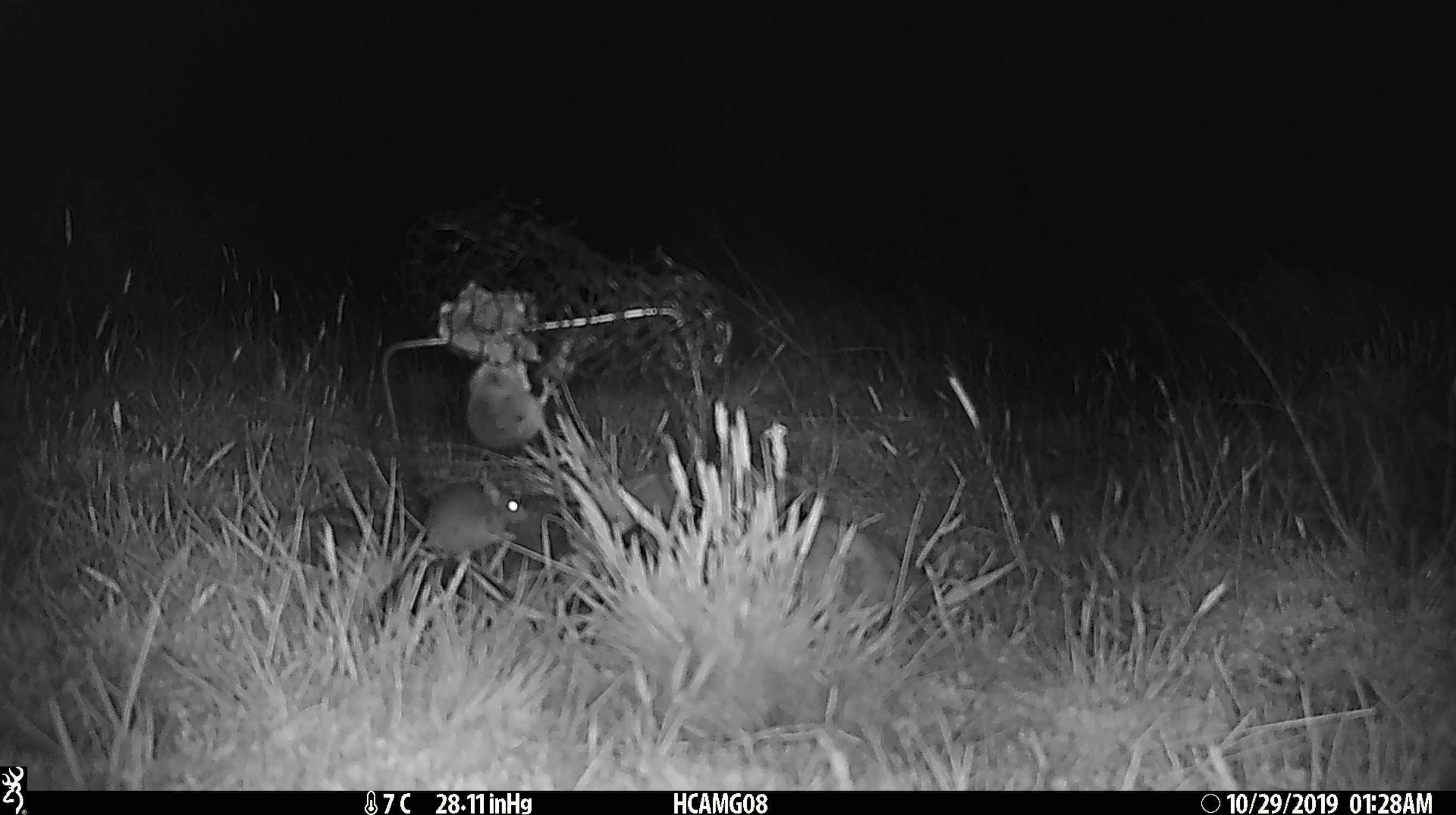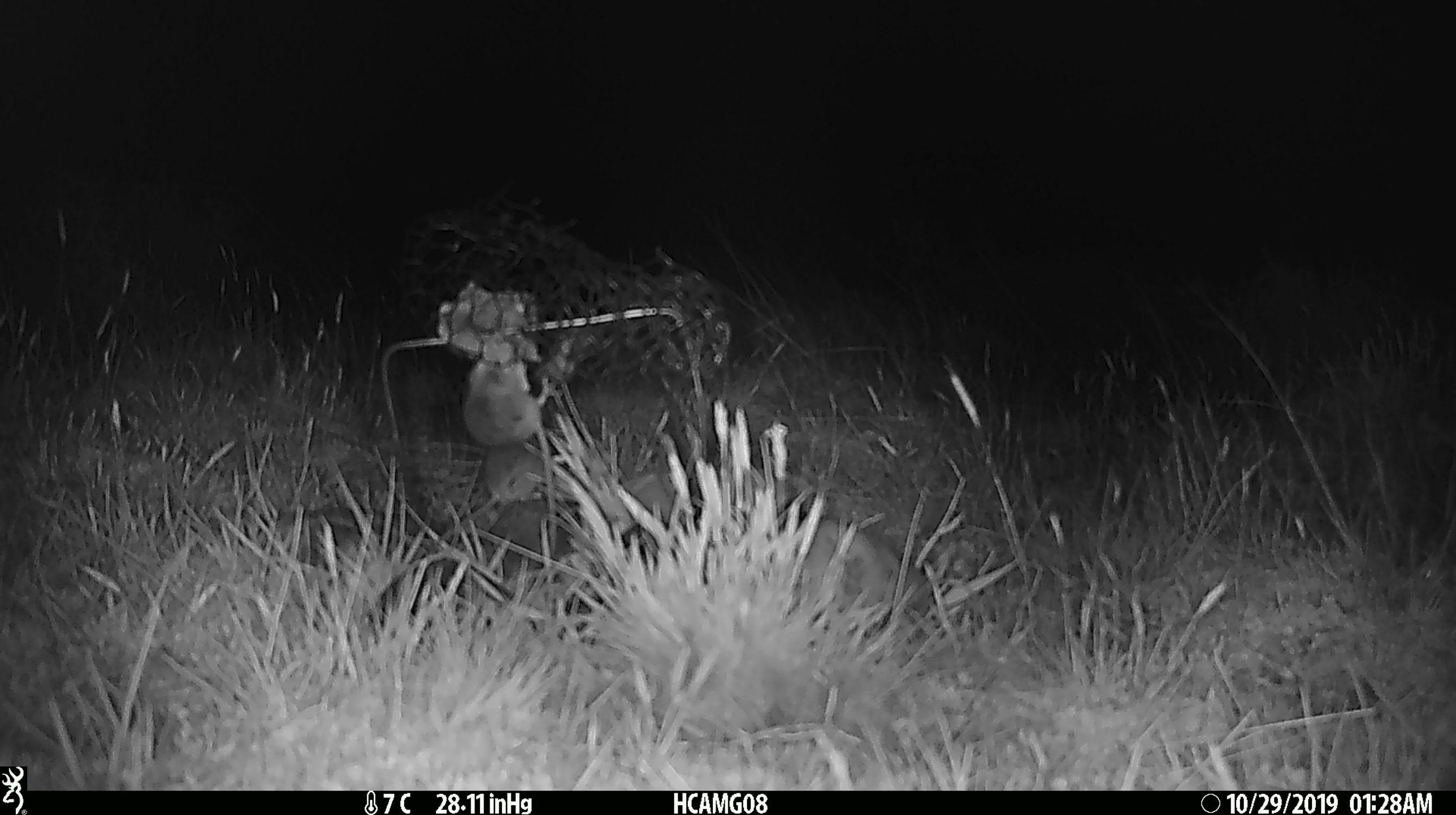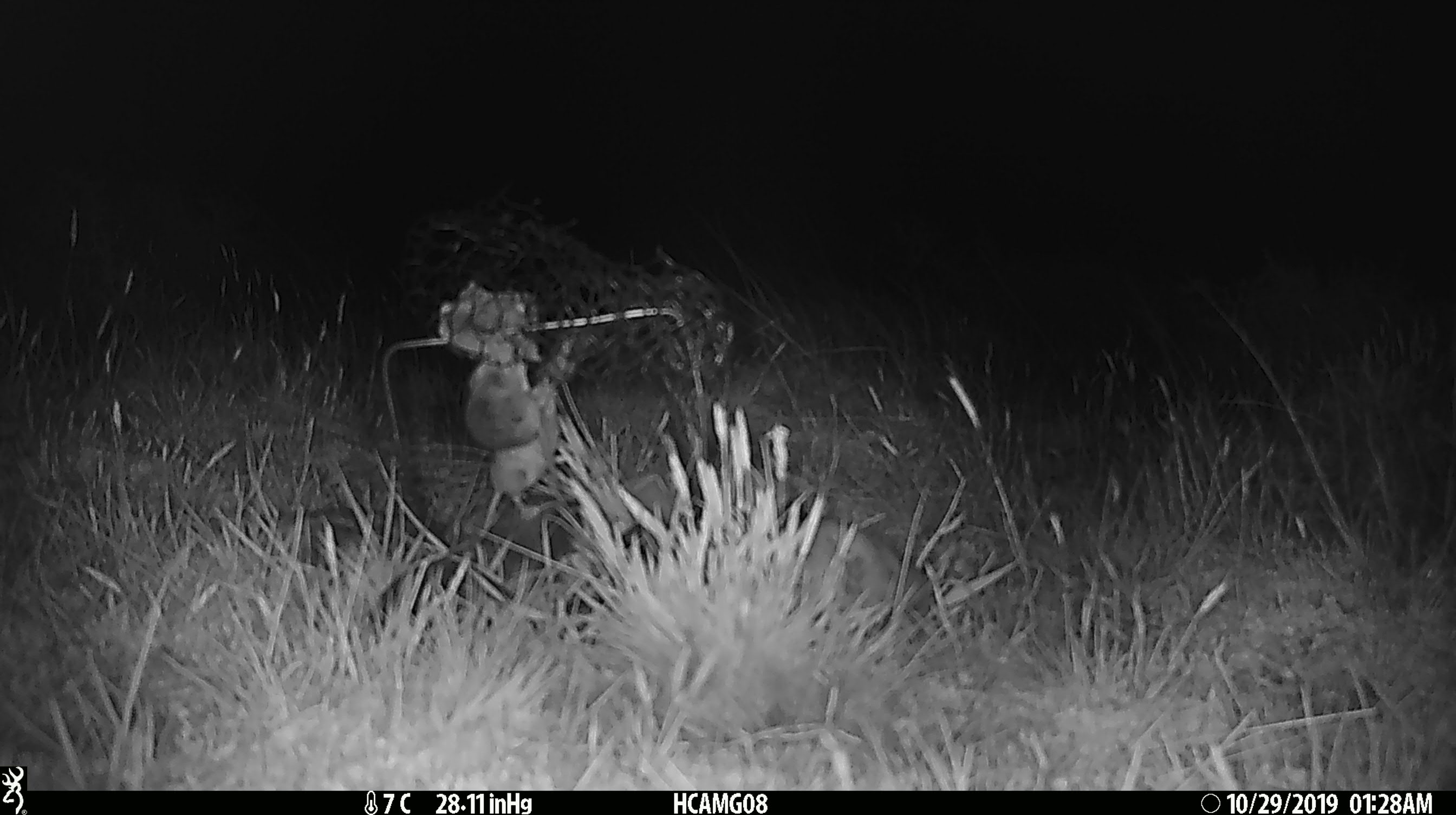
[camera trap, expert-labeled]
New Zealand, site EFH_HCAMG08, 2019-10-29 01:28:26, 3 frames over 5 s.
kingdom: Animalia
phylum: Chordata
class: Mammalia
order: Rodentia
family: Muridae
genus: Mus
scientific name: Mus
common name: mouse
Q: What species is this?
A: Mouse (Mus).